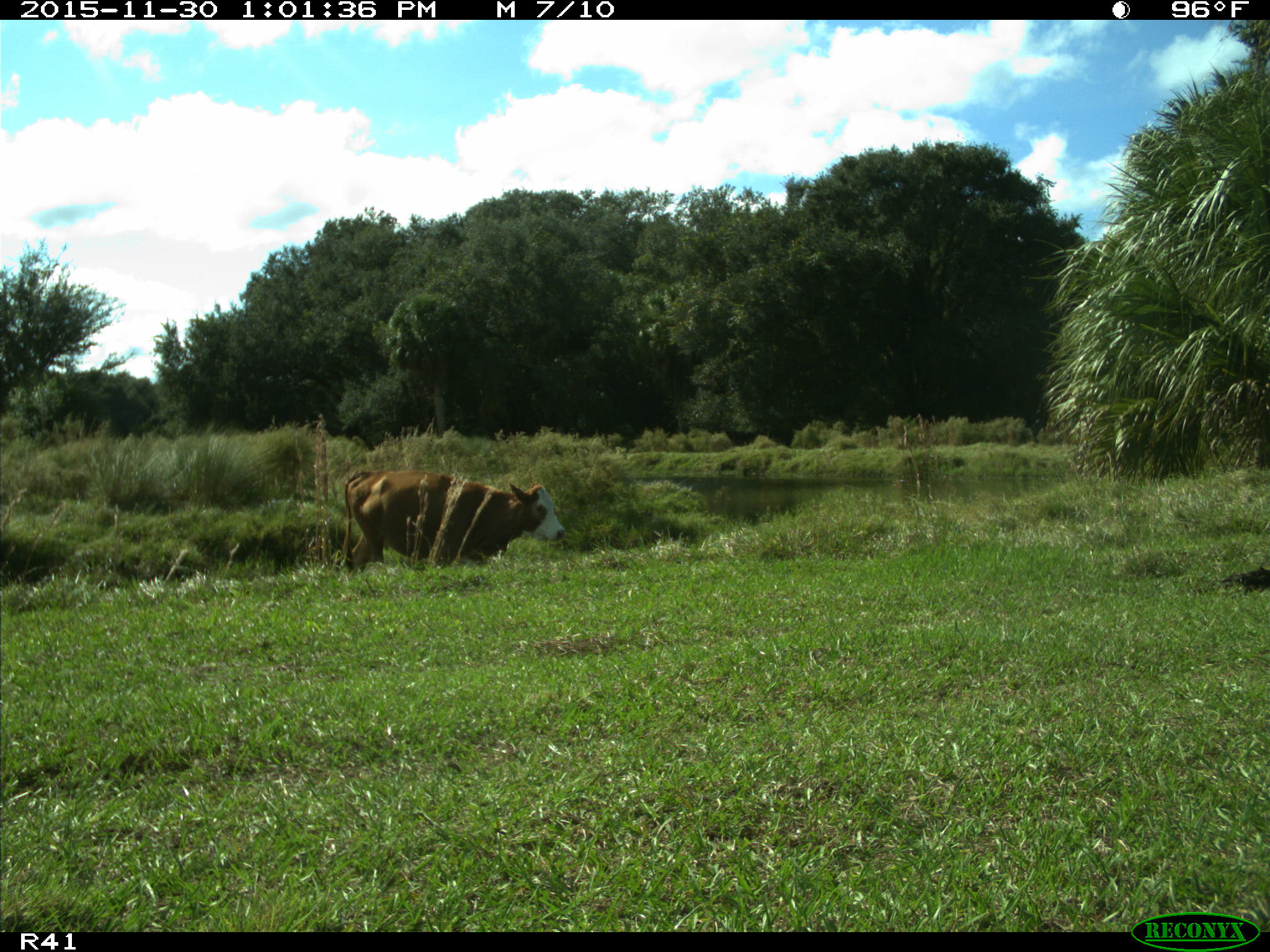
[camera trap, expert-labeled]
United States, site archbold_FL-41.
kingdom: Animalia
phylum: Chordata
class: Mammalia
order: Artiodactyla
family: Bovidae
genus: Bos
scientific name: Bos taurus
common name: domestic cow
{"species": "Bos taurus (domestic cow)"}